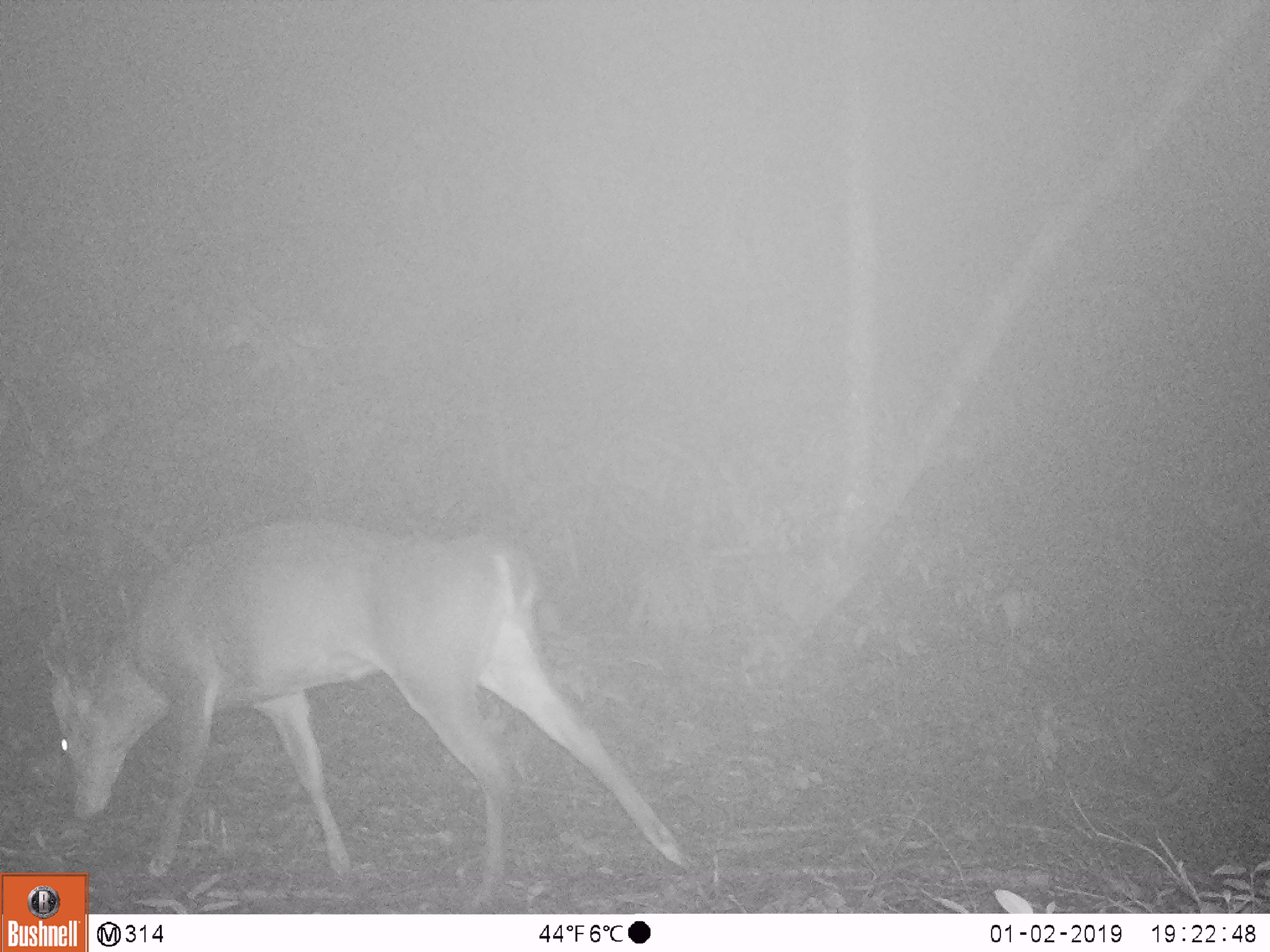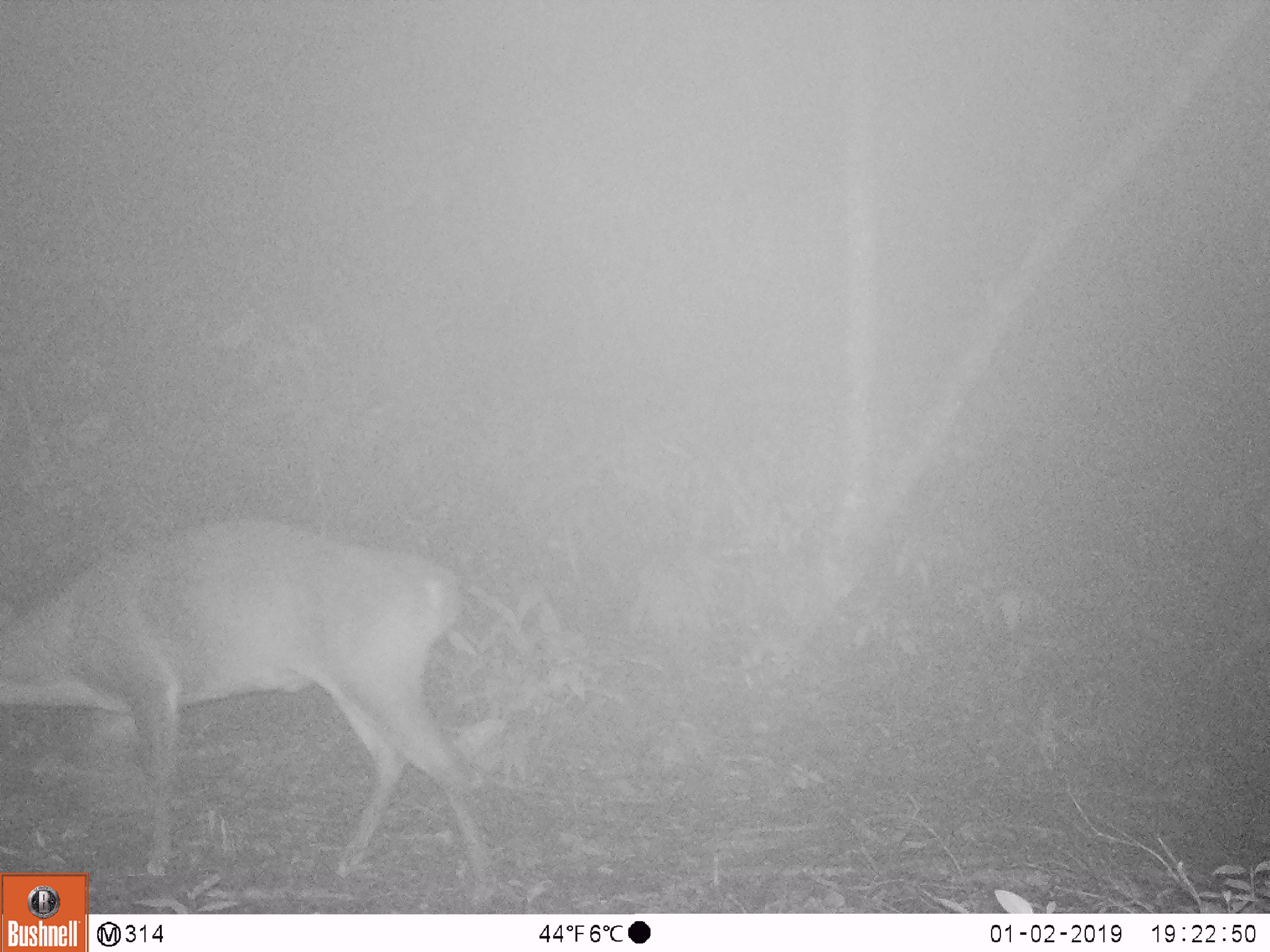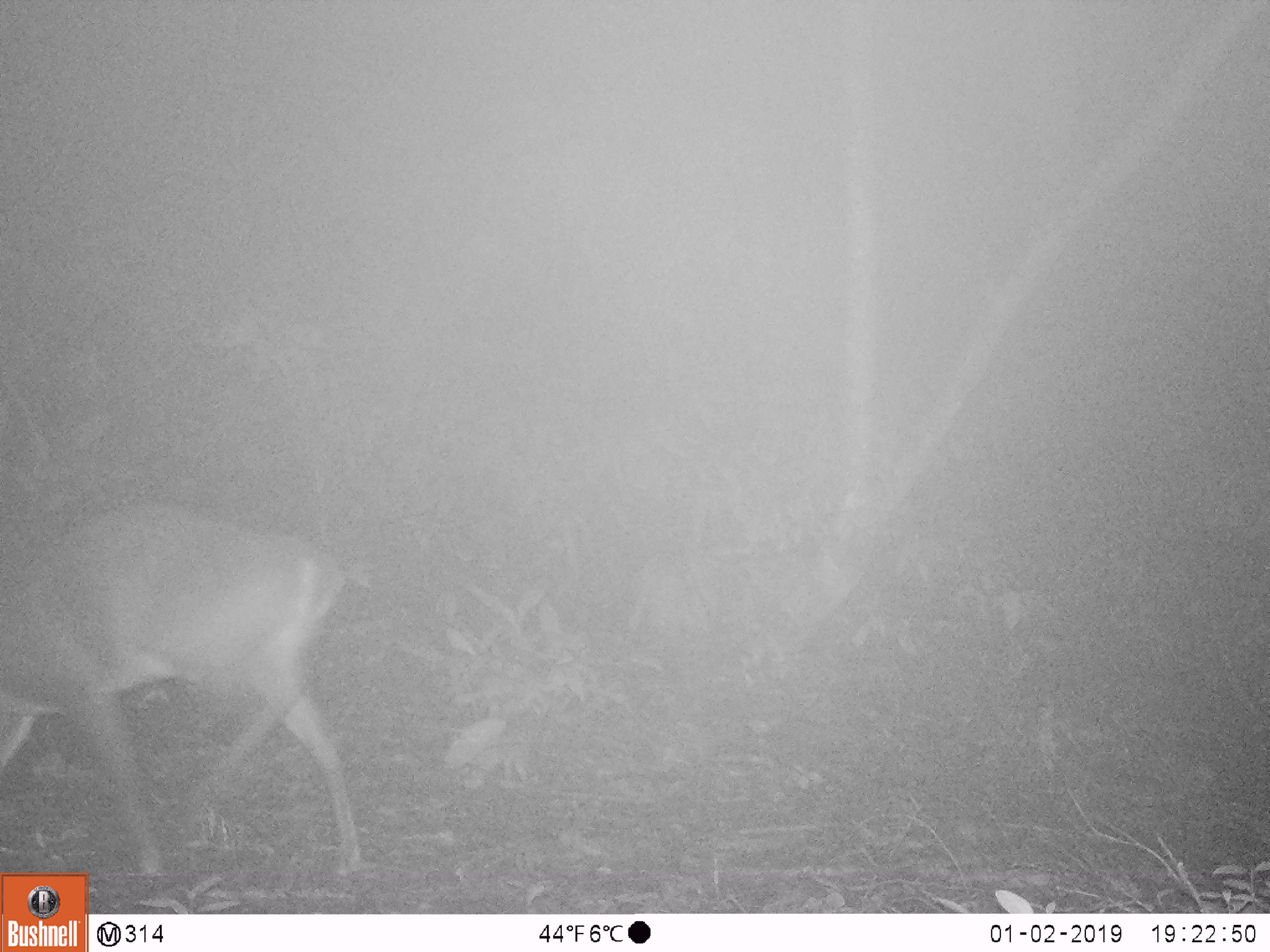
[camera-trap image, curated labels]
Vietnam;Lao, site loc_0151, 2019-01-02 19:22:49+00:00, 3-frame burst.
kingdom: Animalia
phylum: Chordata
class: Mammalia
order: Artiodactyla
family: Cervidae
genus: Muntiacus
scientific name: Muntiacus vuquangensis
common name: large-antlered muntjac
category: large antlered muntjac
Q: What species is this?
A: Large antlered muntjac (large-antlered muntjac) (Muntiacus vuquangensis).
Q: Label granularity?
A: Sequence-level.